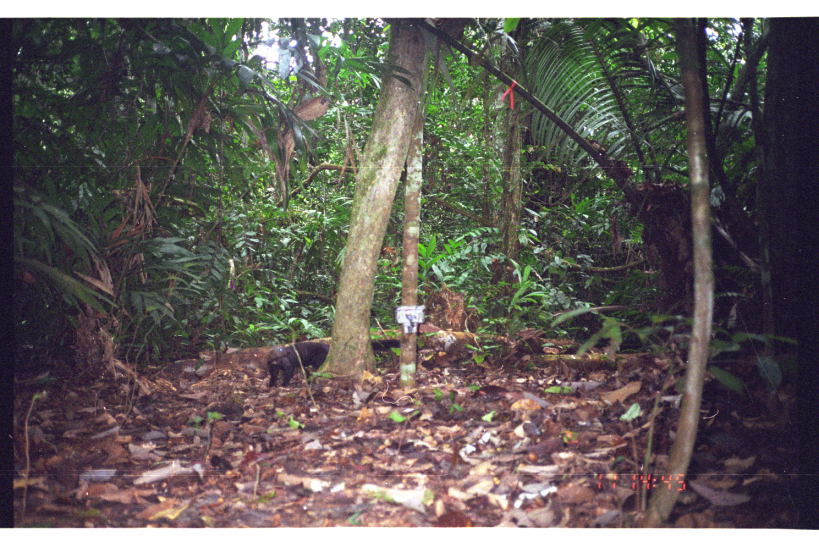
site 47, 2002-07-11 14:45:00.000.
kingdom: Animalia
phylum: Chordata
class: Mammalia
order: Carnivora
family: Mustelidae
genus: Eira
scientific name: Eira barbara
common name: tayra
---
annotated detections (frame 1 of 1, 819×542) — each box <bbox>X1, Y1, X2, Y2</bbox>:
eira barbara: <bbox>265, 339, 400, 389</bbox>